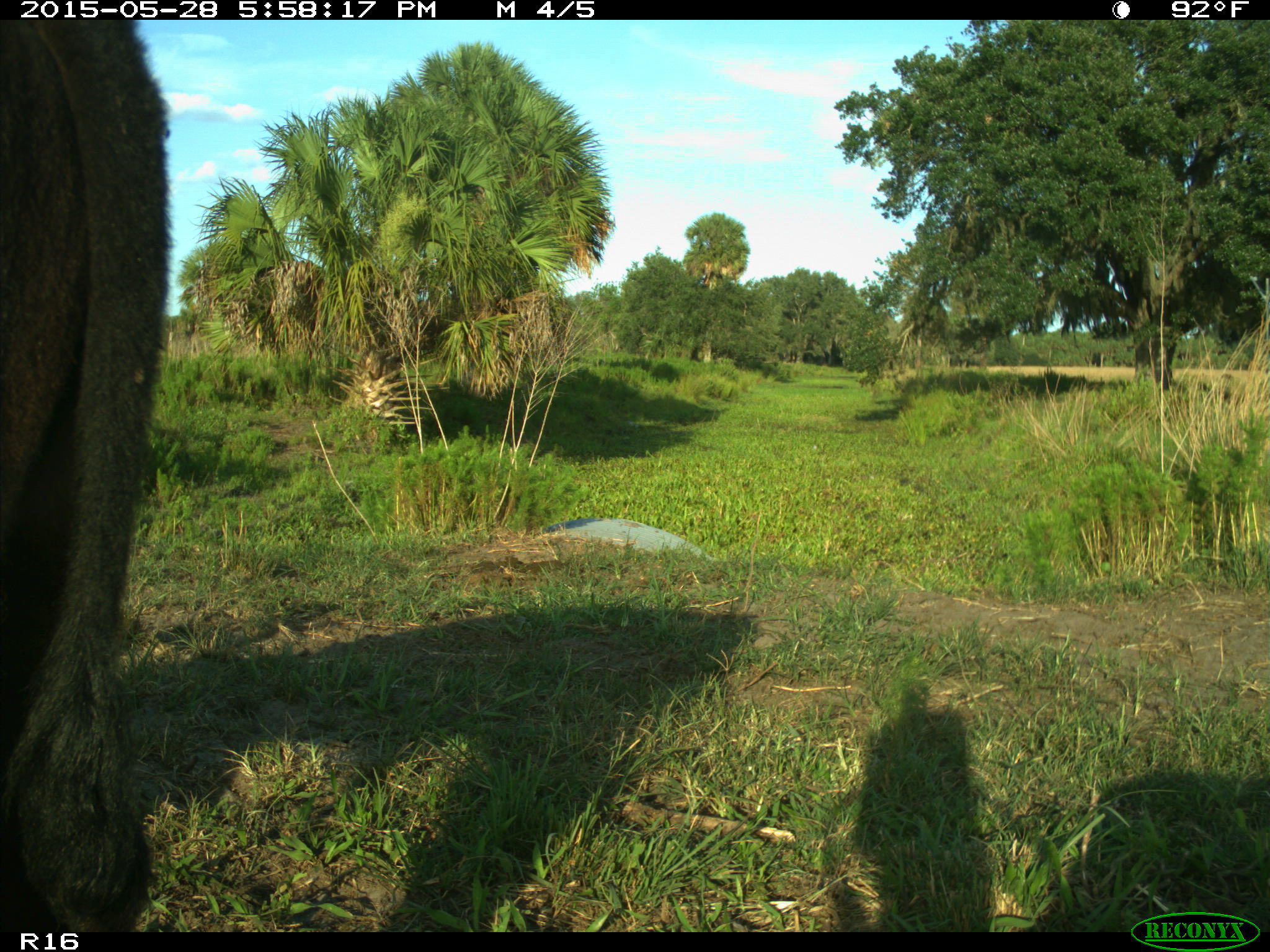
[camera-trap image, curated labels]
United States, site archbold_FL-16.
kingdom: Animalia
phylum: Chordata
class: Mammalia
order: Artiodactyla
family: Bovidae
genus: Bos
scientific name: Bos taurus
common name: domestic cow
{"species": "Bos taurus (domestic cow)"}